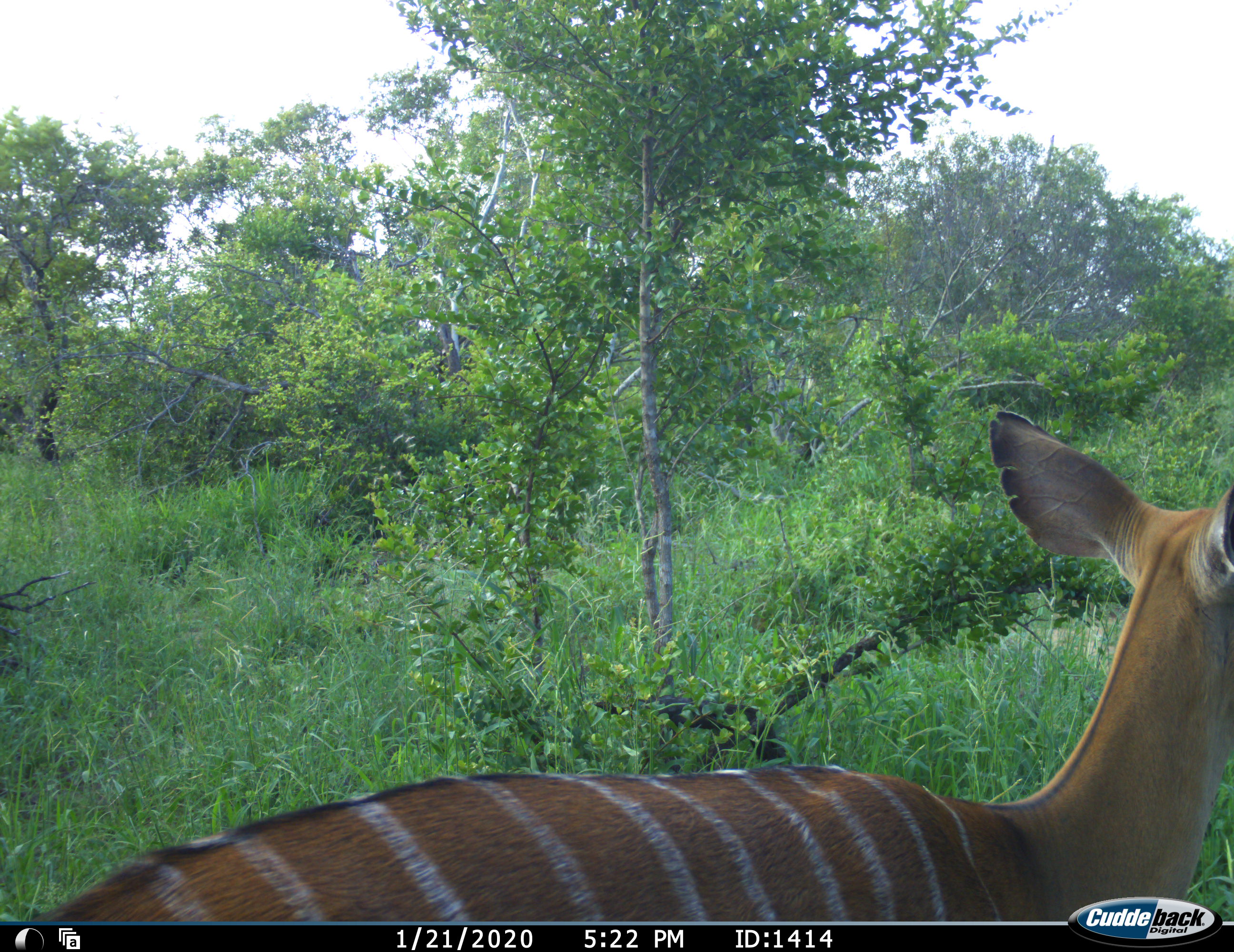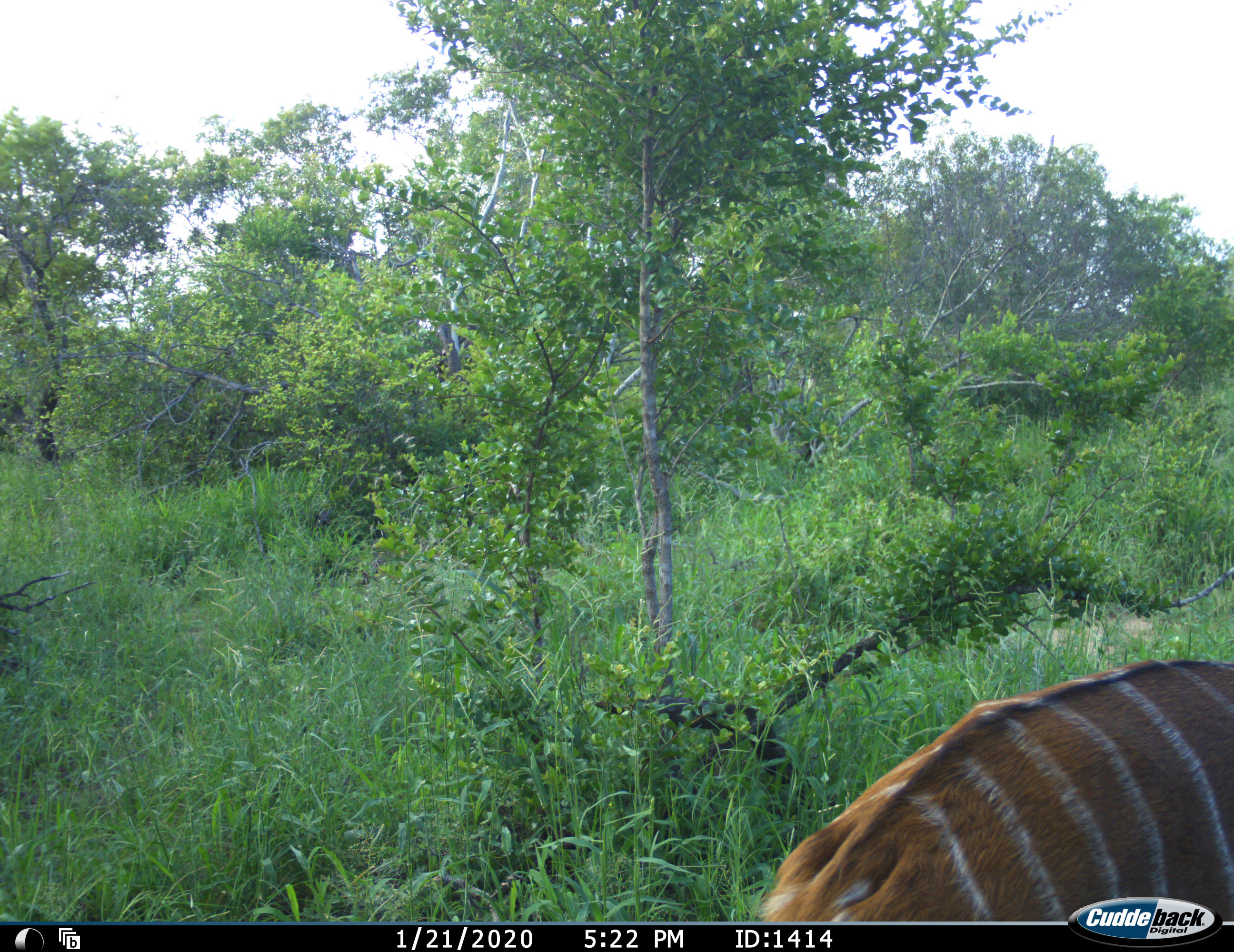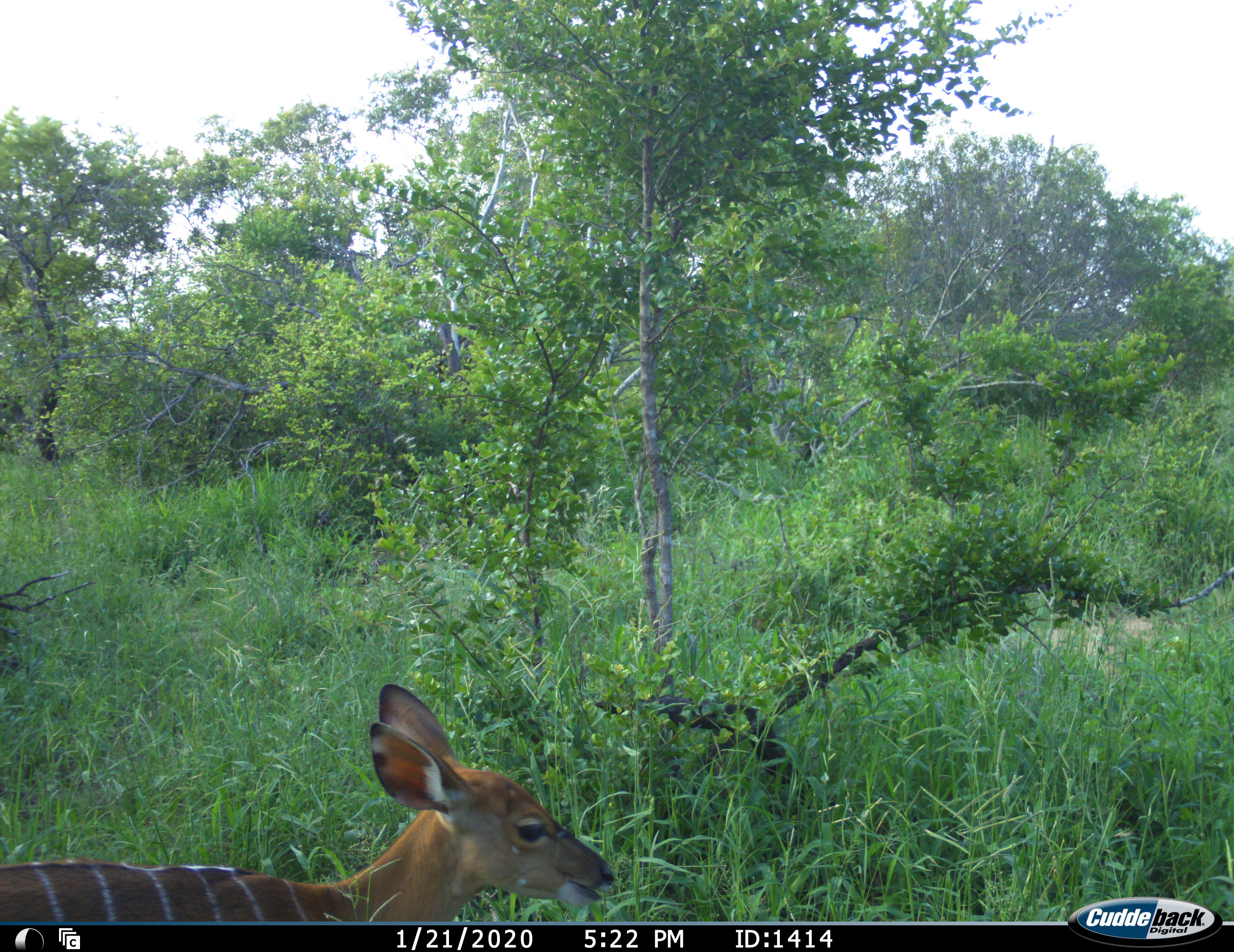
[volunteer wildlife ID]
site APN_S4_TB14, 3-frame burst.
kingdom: Animalia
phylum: Chordata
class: Mammalia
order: Artiodactyla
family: Bovidae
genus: Tragelaphus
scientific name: Tragelaphus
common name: kudu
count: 2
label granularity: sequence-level